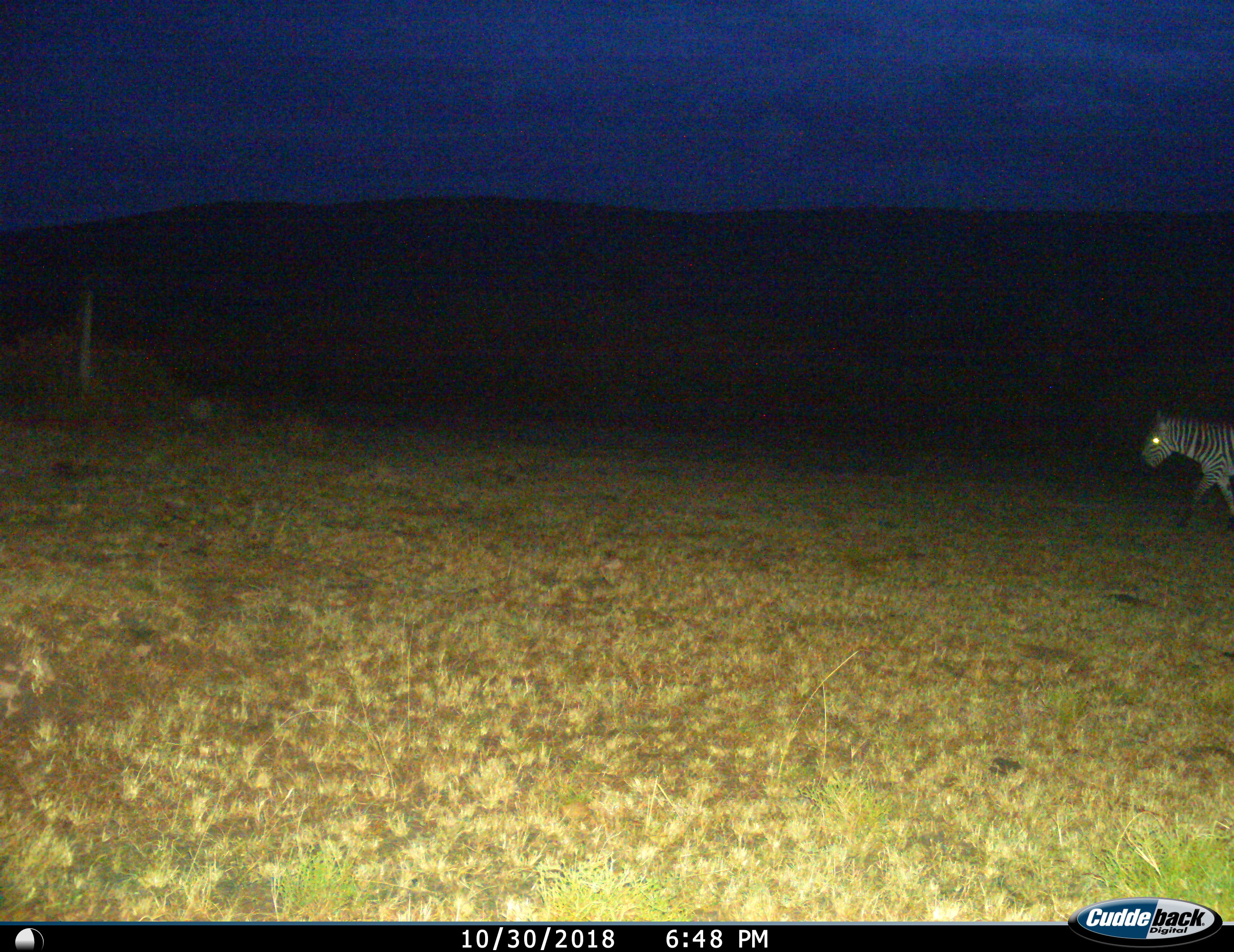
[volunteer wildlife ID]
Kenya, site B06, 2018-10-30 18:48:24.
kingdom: Animalia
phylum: Chordata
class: Mammalia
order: Perissodactyla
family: Equidae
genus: Equus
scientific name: Equus quagga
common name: plains zebra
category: zebra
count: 1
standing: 10%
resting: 10%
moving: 80%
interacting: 0%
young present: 0%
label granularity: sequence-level